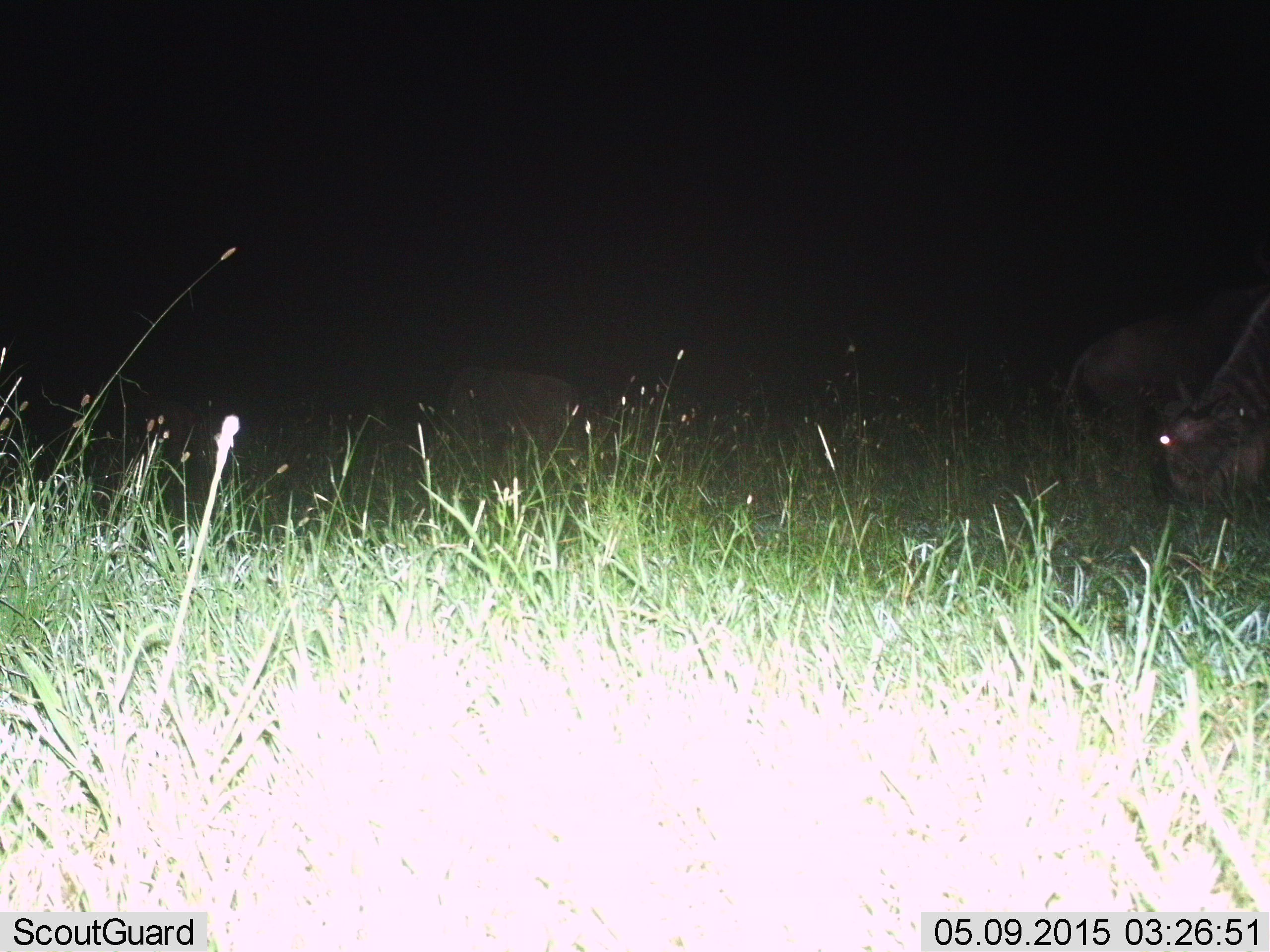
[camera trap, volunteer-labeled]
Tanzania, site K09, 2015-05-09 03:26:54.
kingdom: Animalia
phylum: Chordata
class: Mammalia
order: Artiodactyla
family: Bovidae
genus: Connochaetes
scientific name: Connochaetes taurinus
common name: blue wildebeest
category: wildebeest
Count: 3.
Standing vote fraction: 50%.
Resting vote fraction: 20%.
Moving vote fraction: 20%.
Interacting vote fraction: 0%.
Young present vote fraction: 0%.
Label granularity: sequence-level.